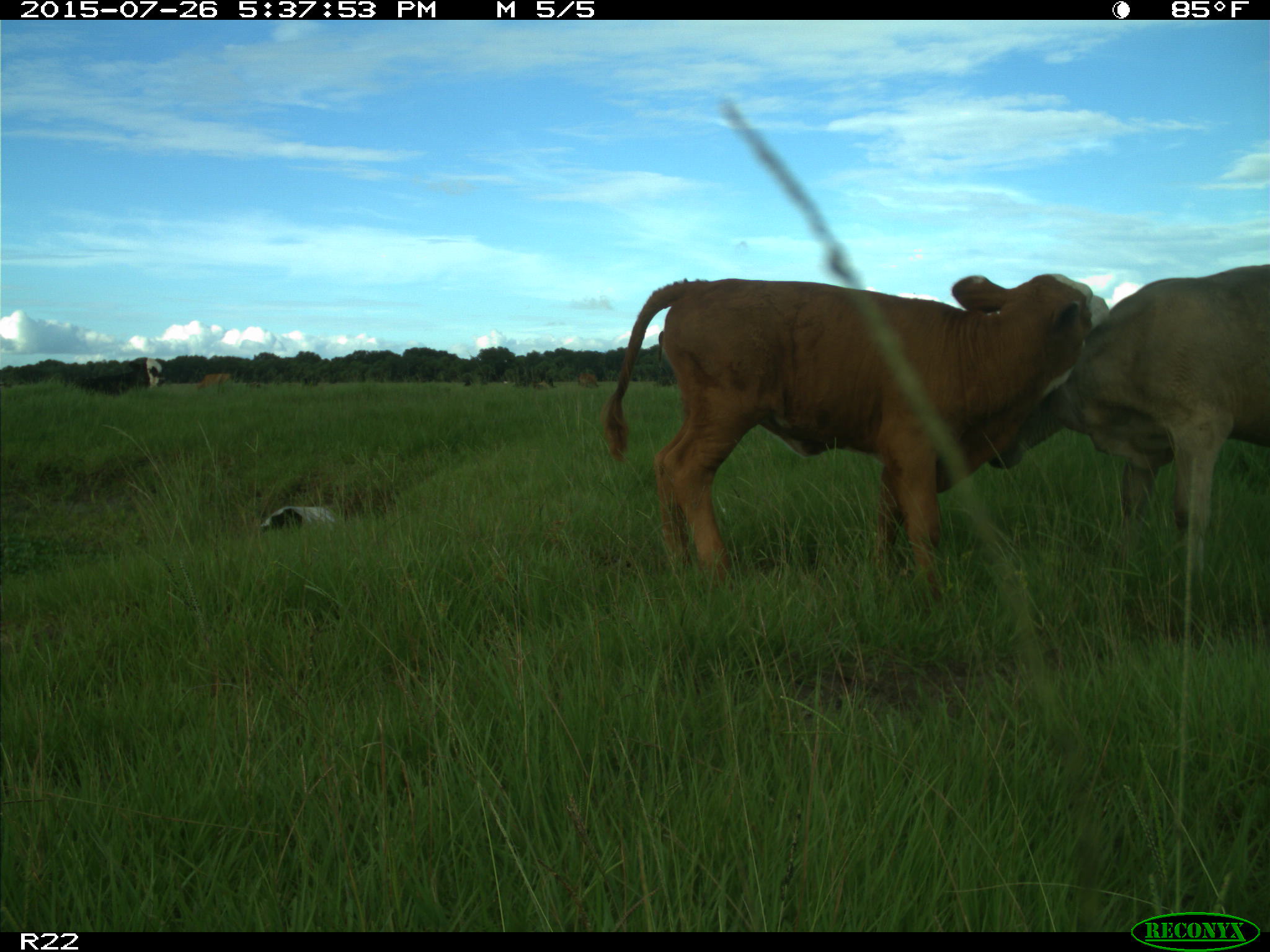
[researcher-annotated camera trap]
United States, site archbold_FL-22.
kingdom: Animalia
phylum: Chordata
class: Mammalia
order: Artiodactyla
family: Bovidae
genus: Bos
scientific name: Bos taurus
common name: domestic cow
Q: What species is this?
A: Bos taurus (domestic cow).